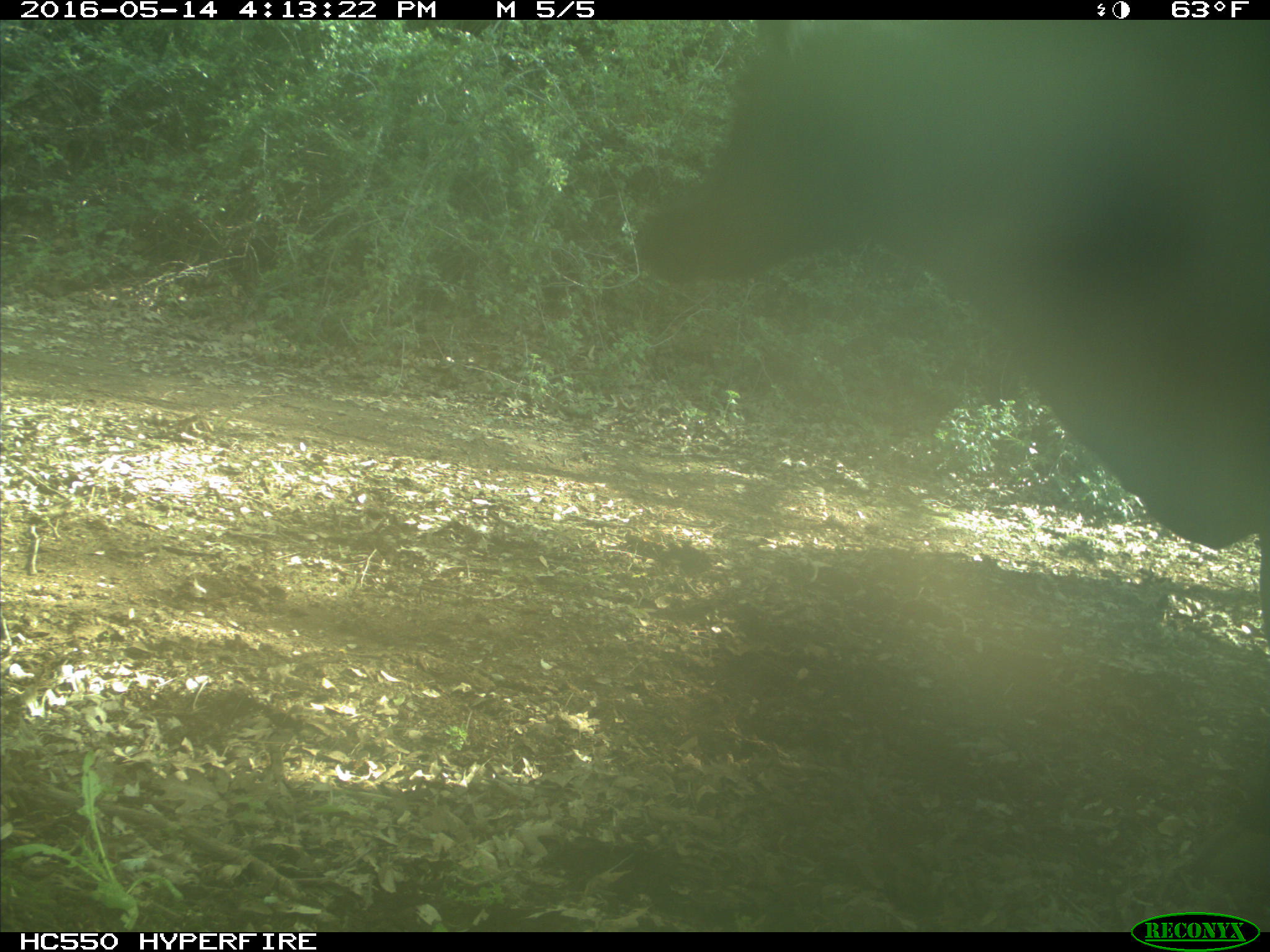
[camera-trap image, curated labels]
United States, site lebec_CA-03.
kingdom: Animalia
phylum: Chordata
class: Mammalia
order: Artiodactyla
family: Bovidae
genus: Bos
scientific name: Bos taurus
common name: domestic cow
Bos taurus (domestic cow).